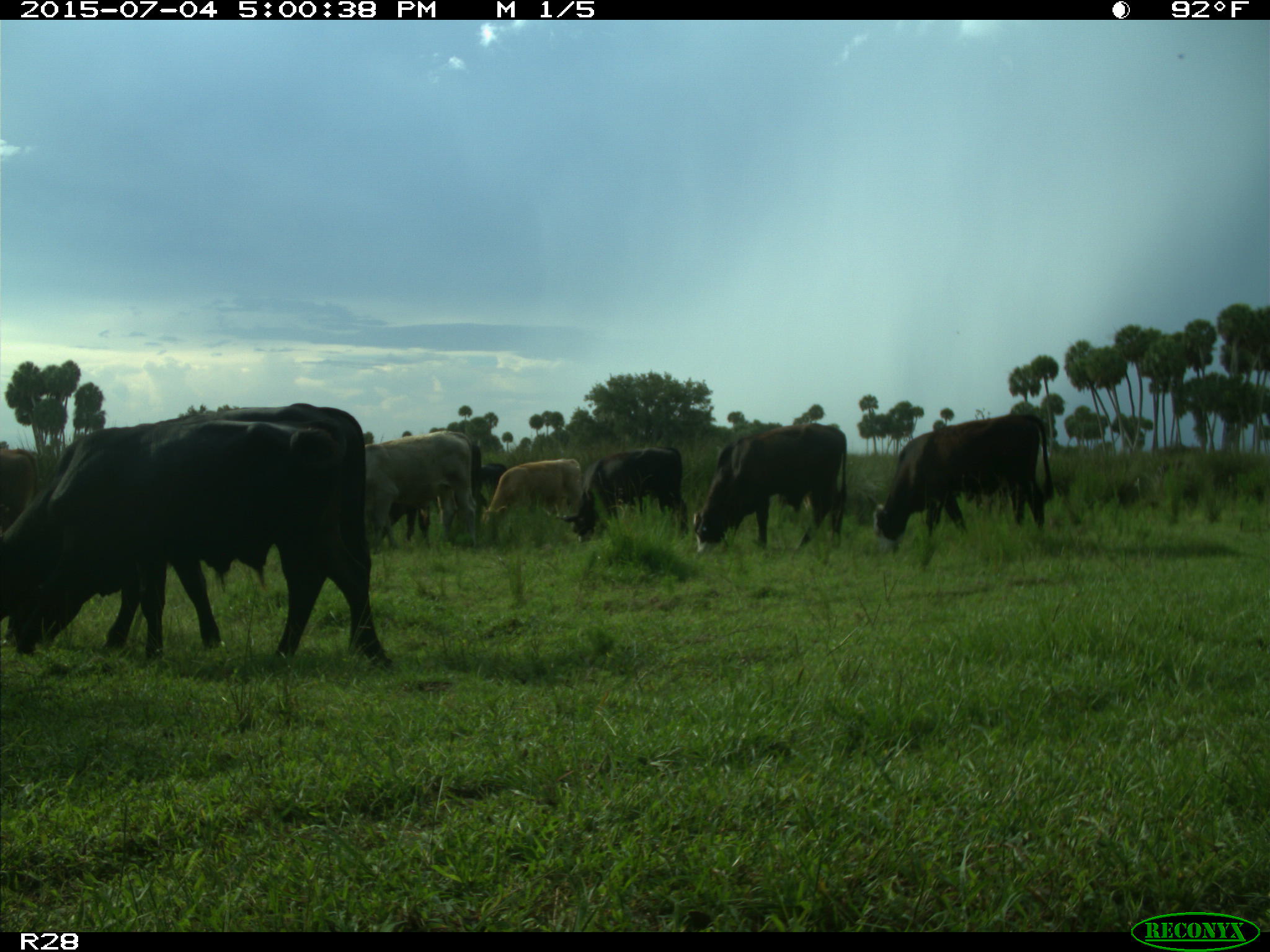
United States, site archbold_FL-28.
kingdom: Animalia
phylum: Chordata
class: Mammalia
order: Artiodactyla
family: Bovidae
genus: Bos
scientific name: Bos taurus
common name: domestic cow